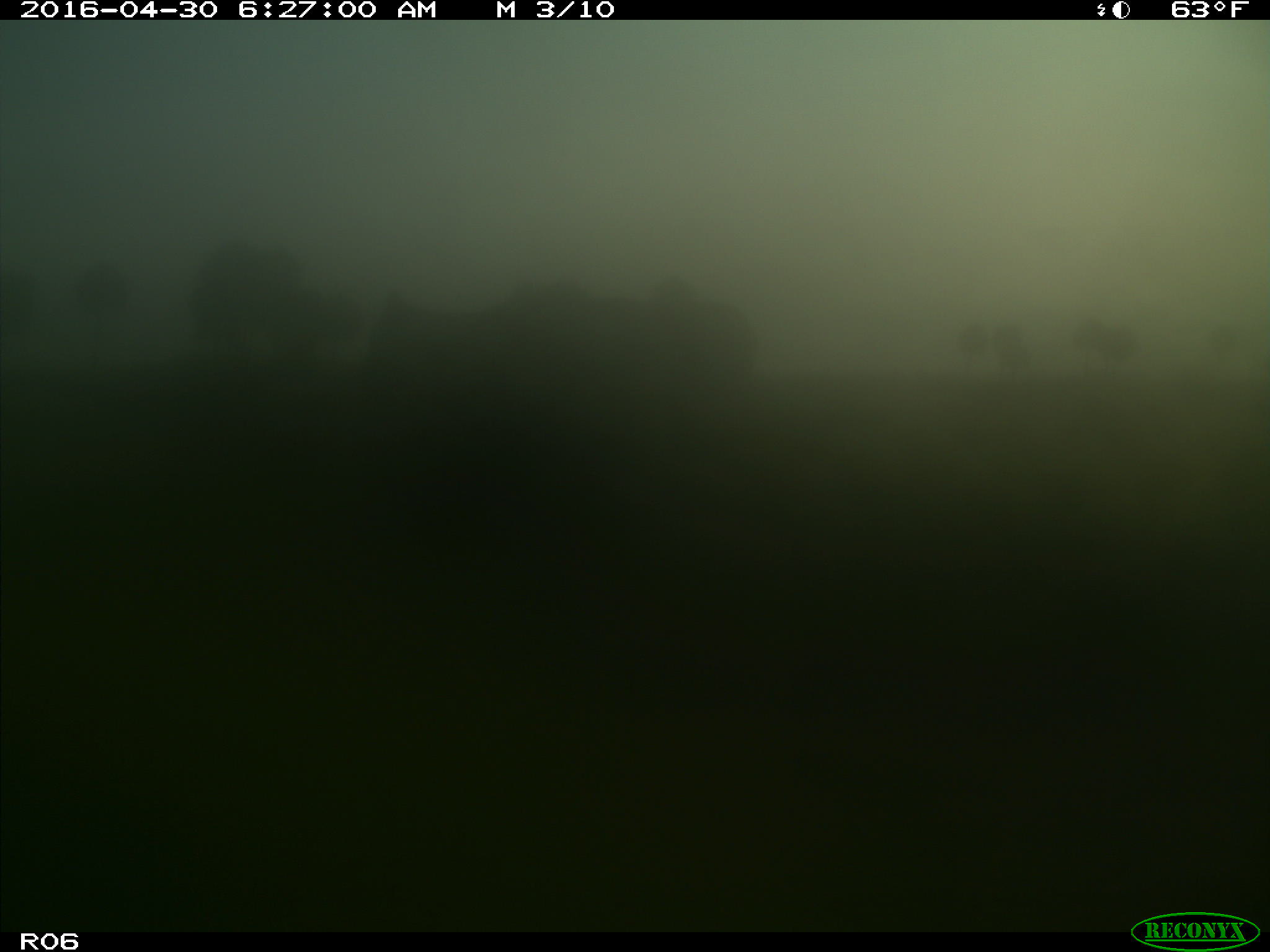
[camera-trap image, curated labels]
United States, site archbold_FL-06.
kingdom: Animalia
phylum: Chordata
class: Mammalia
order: Artiodactyla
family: Bovidae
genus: Bos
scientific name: Bos taurus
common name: domestic cow